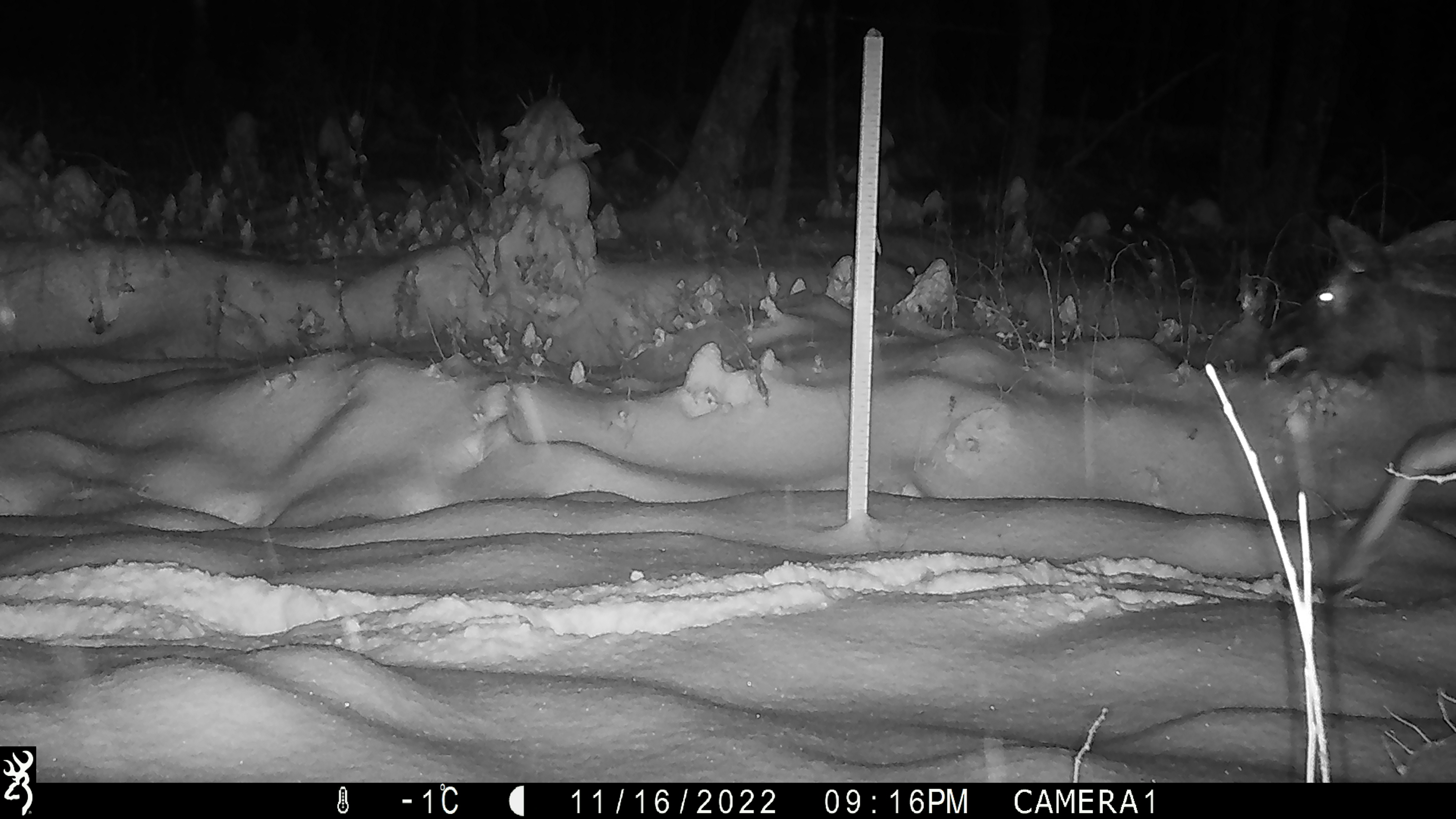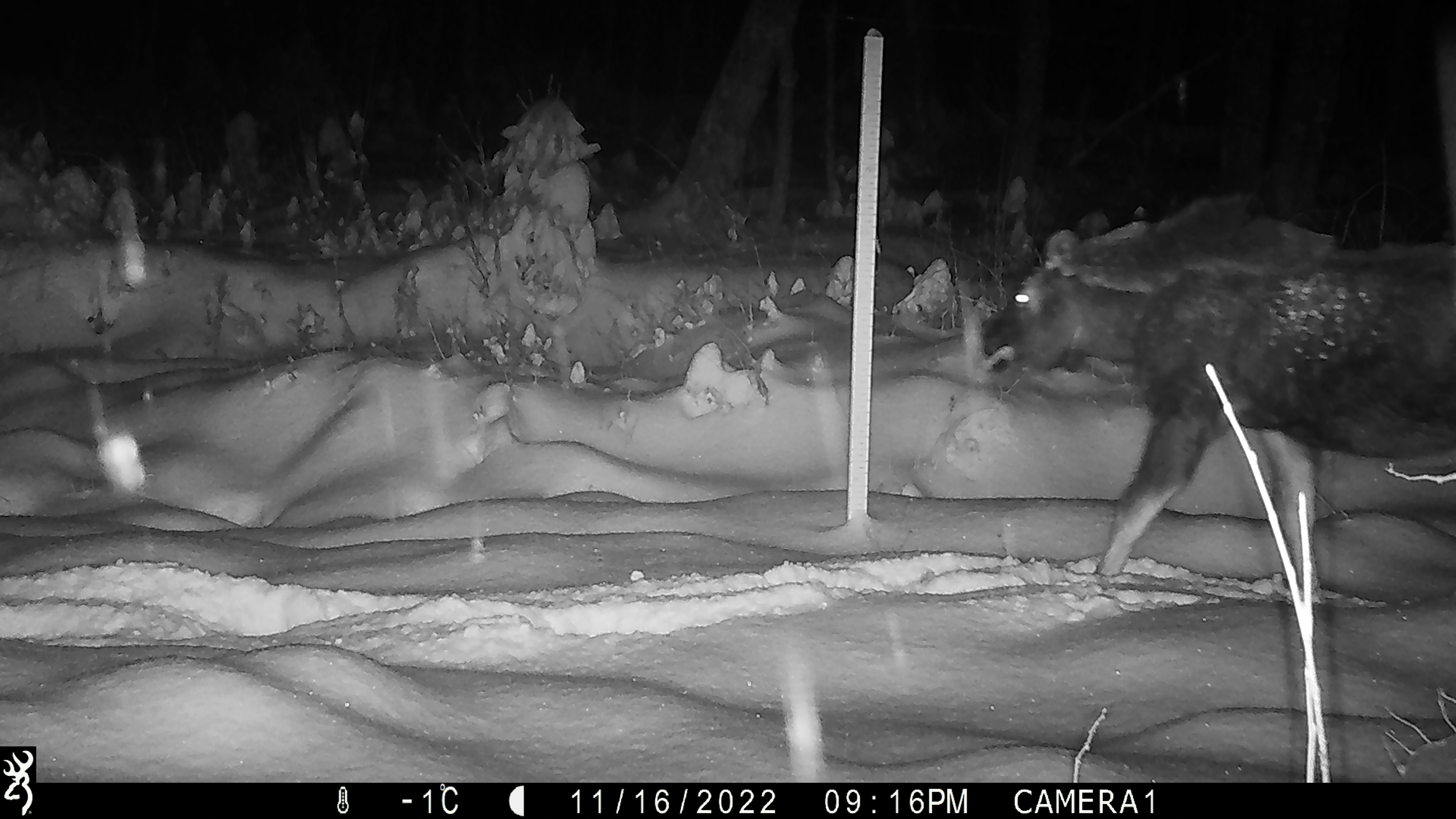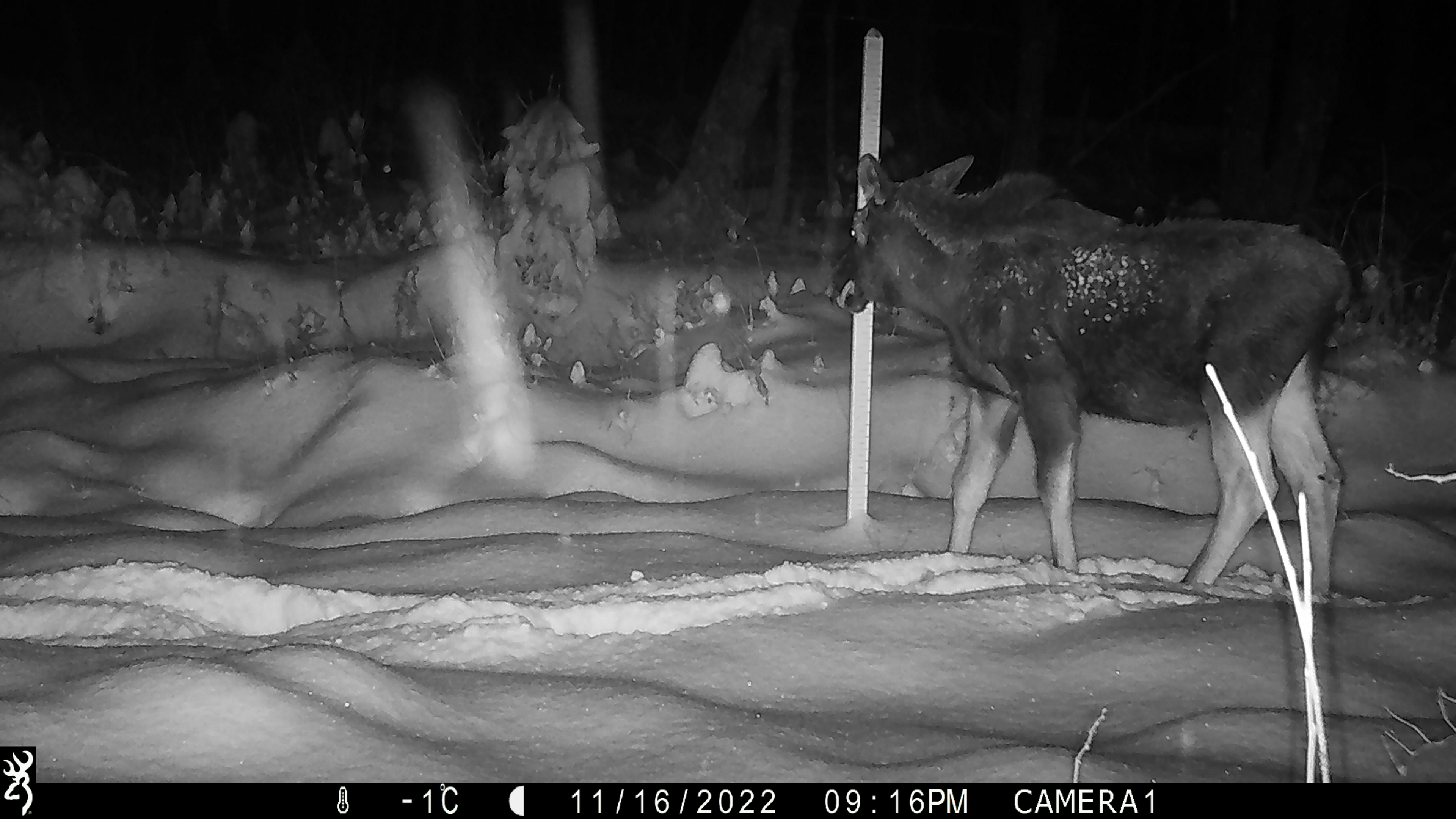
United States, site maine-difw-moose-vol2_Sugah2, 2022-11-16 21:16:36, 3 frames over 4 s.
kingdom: Animalia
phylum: Chordata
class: Mammalia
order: Artiodactyla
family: Cervidae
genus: Alces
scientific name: Alces alces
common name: moose